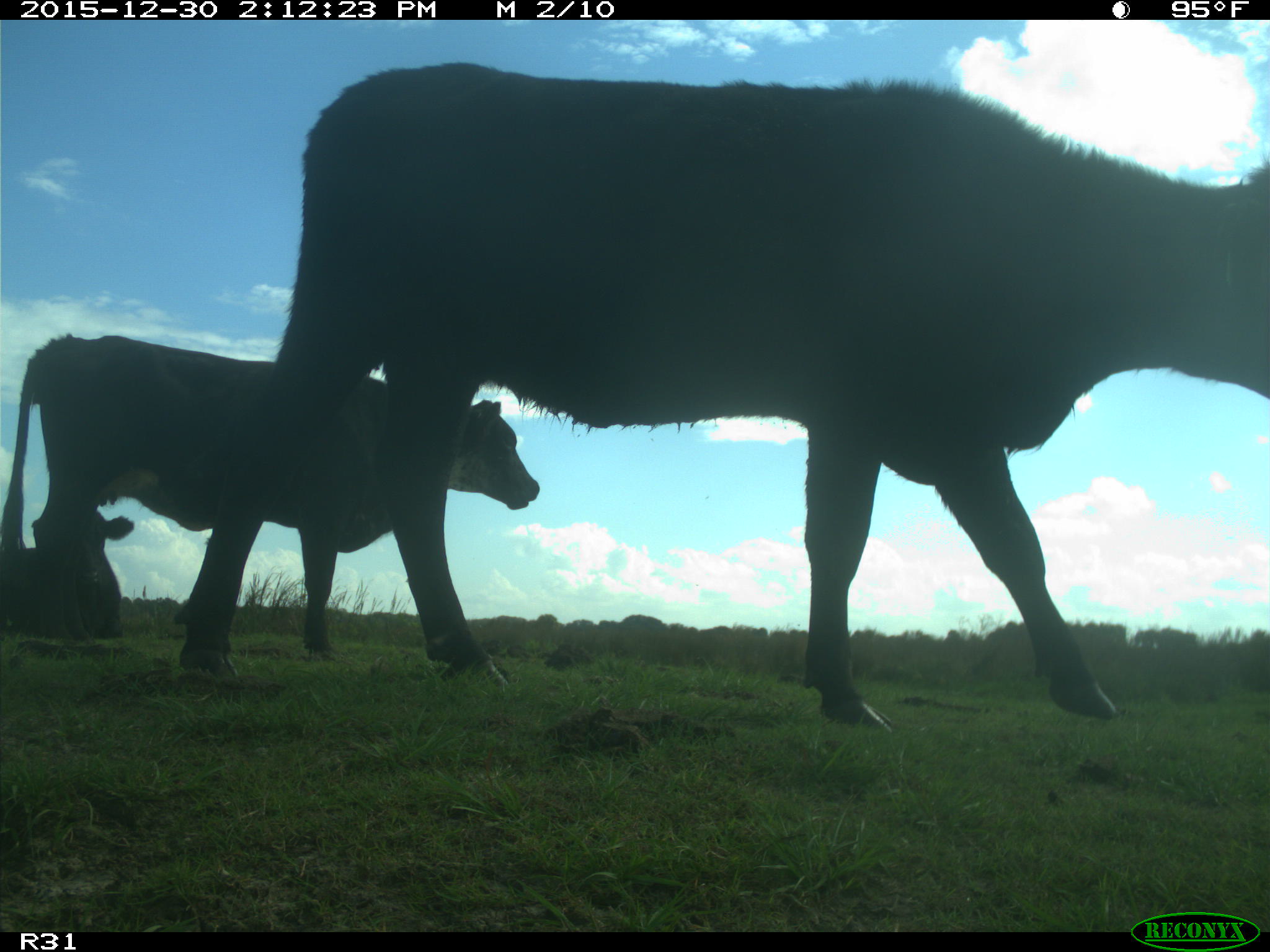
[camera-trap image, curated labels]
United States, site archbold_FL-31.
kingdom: Animalia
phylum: Chordata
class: Mammalia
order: Artiodactyla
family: Bovidae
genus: Bos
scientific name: Bos taurus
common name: domestic cow